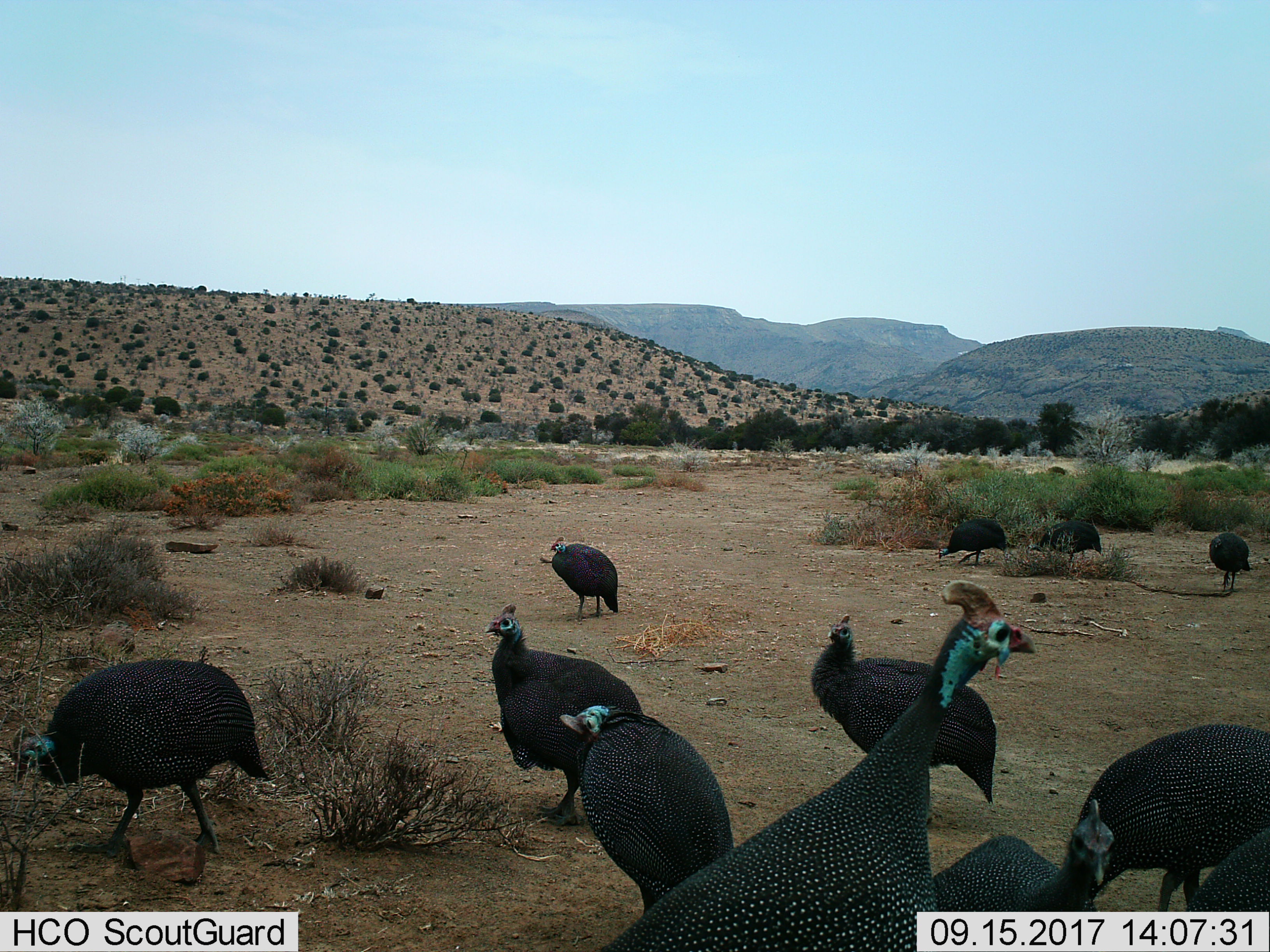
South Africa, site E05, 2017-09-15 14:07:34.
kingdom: Animalia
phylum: Chordata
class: Aves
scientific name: Aves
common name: bird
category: birdother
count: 11-50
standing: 56%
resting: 0%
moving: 78%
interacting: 11%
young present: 11%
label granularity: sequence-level